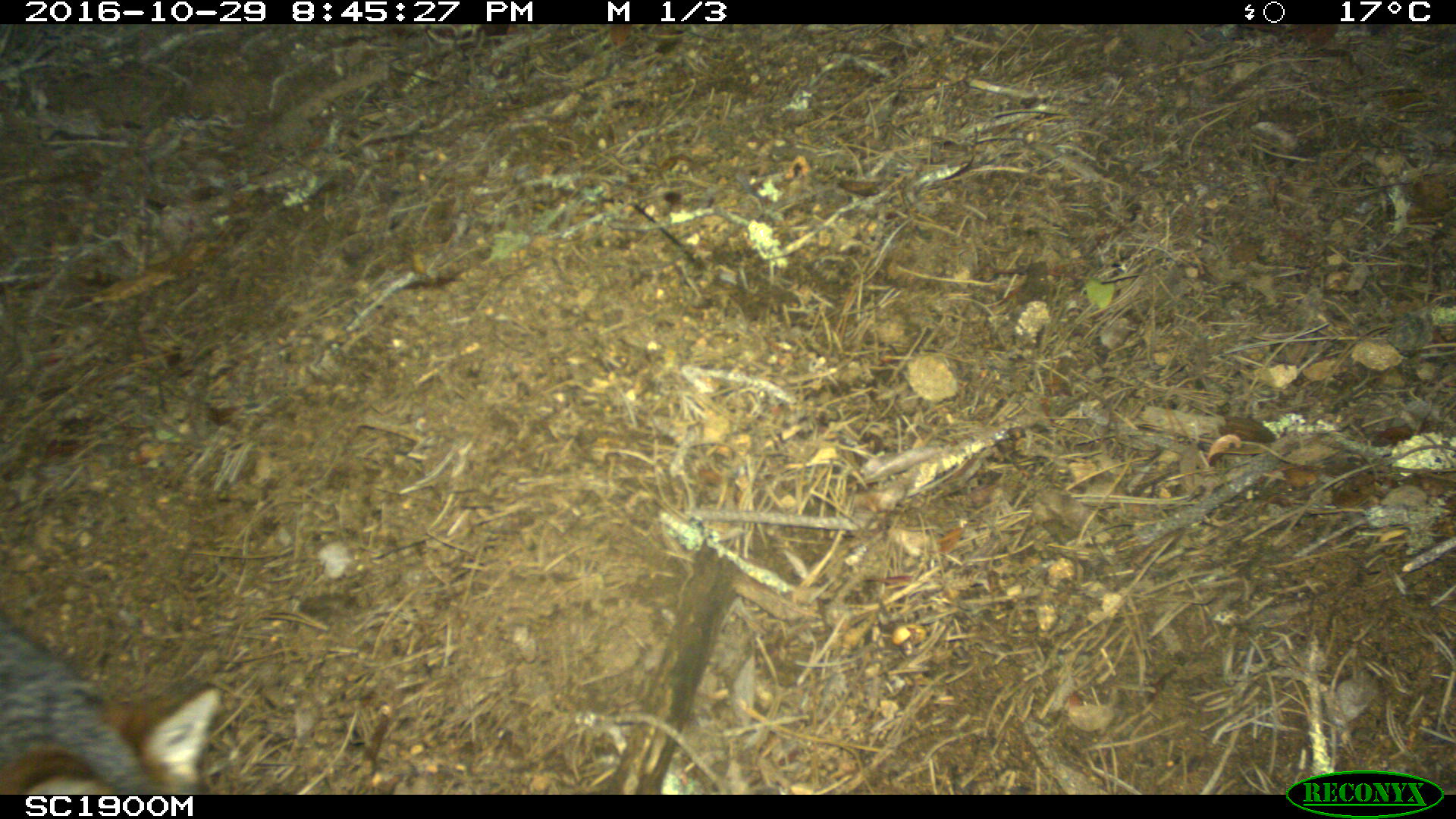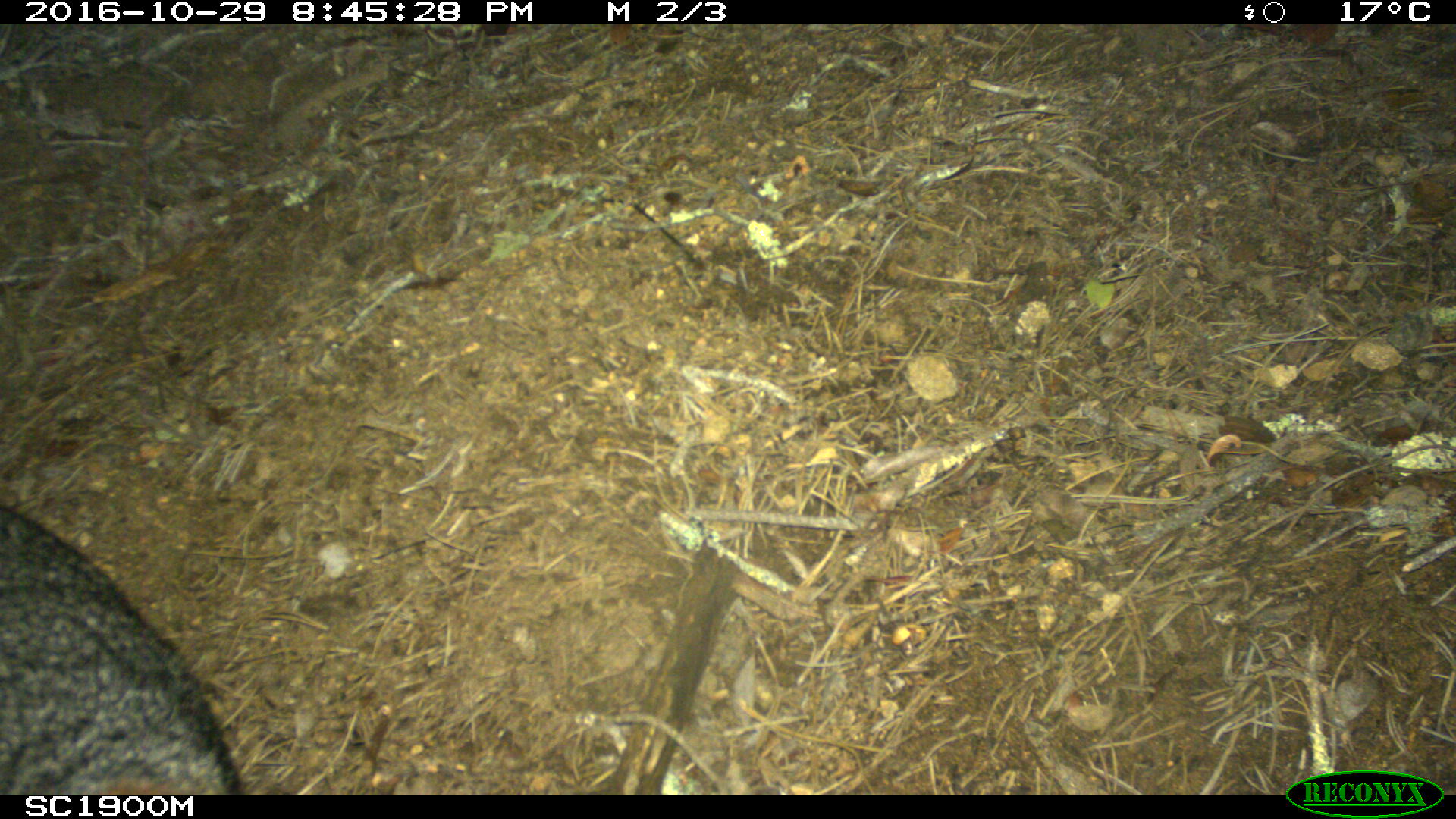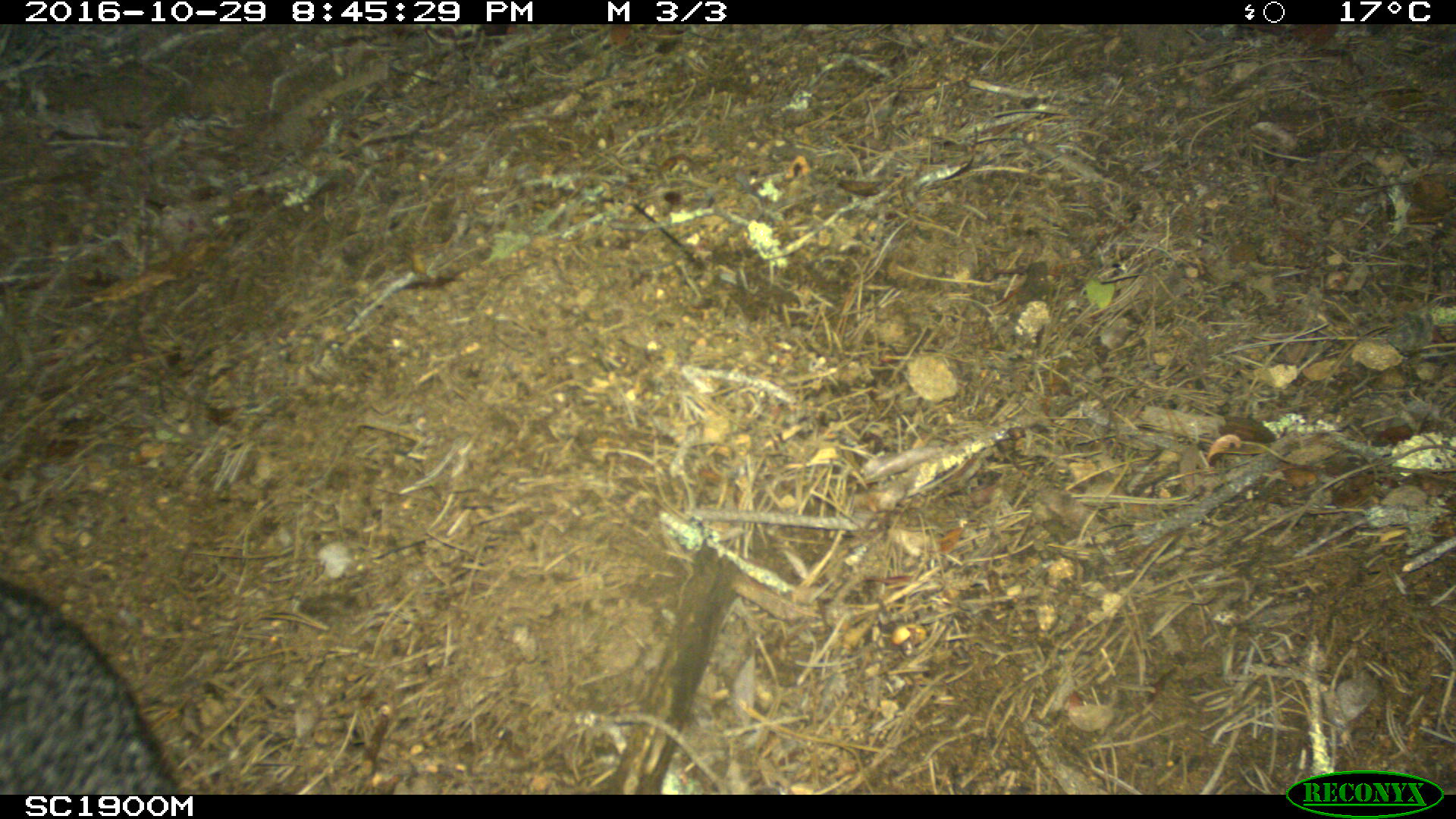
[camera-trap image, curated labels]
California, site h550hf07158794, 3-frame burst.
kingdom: Animalia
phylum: Chordata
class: Mammalia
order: Carnivora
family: Canidae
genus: Urocyon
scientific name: Urocyon littoralis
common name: island fox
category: fox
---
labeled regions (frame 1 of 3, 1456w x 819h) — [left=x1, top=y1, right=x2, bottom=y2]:
fox: [left=0, top=614, right=219, bottom=790]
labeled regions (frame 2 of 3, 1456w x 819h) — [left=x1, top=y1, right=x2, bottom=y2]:
fox: [left=0, top=507, right=244, bottom=794]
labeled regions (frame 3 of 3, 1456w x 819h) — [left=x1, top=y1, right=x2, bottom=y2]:
fox: [left=0, top=577, right=181, bottom=795]